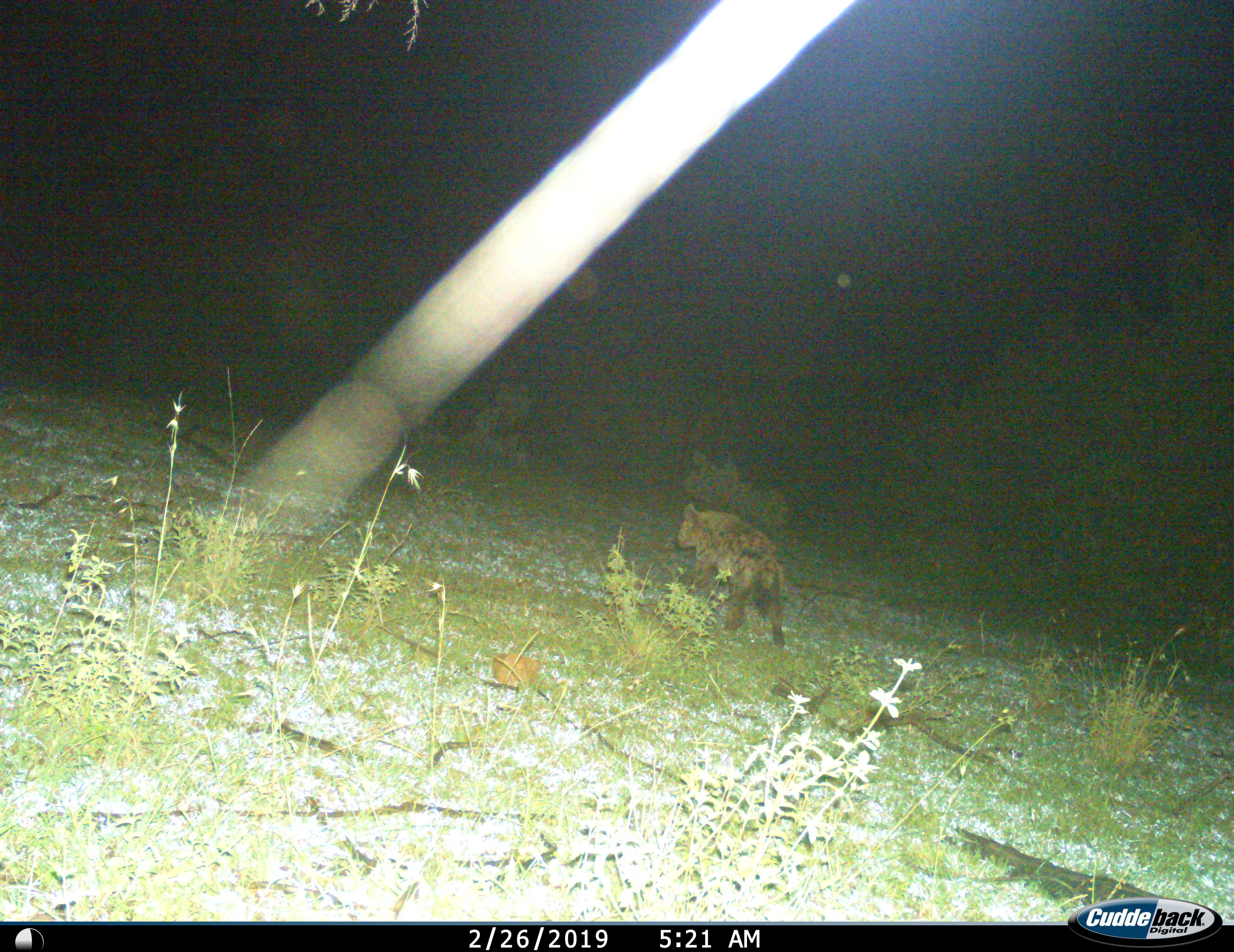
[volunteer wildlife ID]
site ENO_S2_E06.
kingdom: Animalia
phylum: Chordata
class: Mammalia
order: Carnivora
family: Hyaenidae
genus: Crocuta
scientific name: Crocuta crocuta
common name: spotted hyena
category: hyenaspotted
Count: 1.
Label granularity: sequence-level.